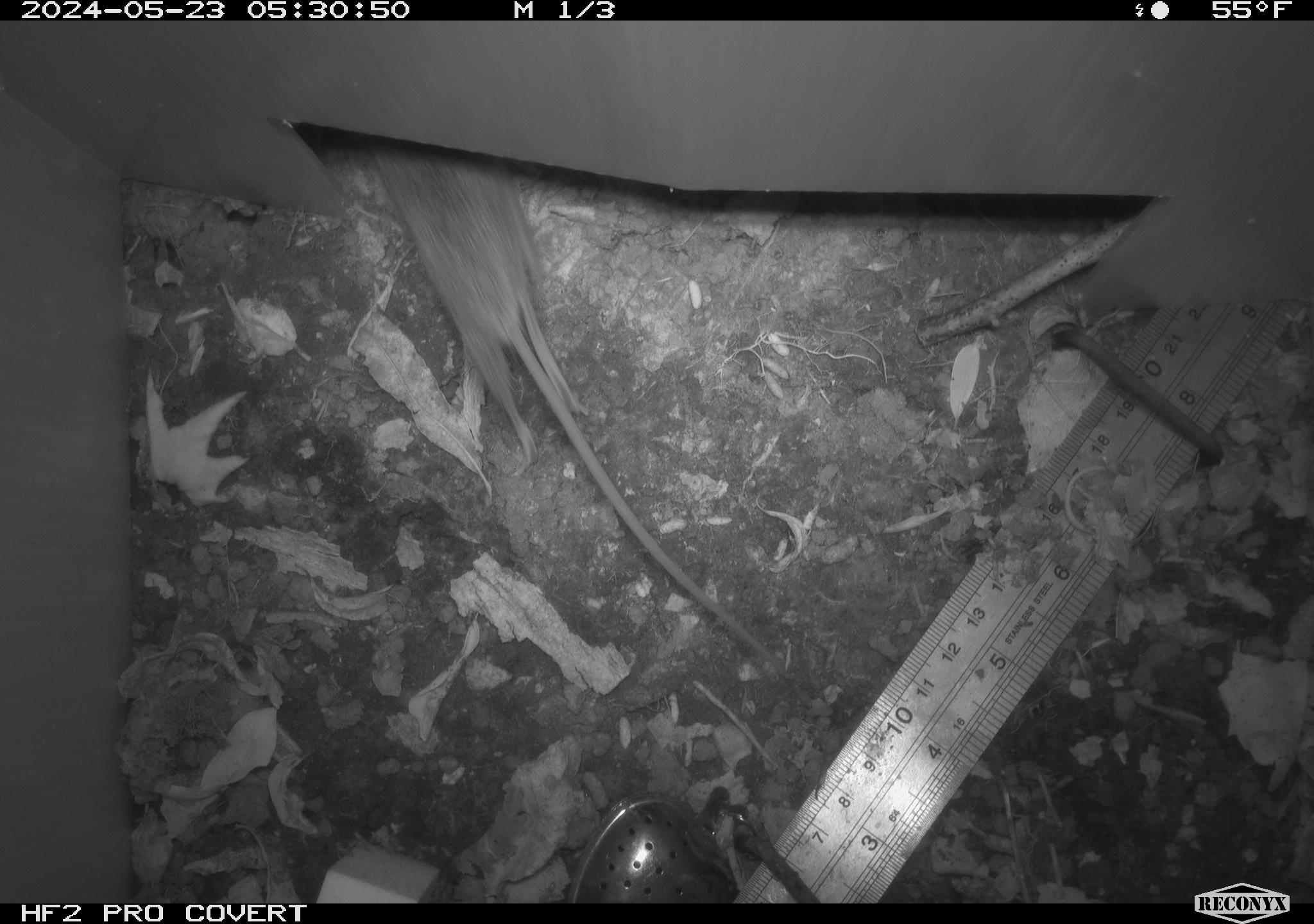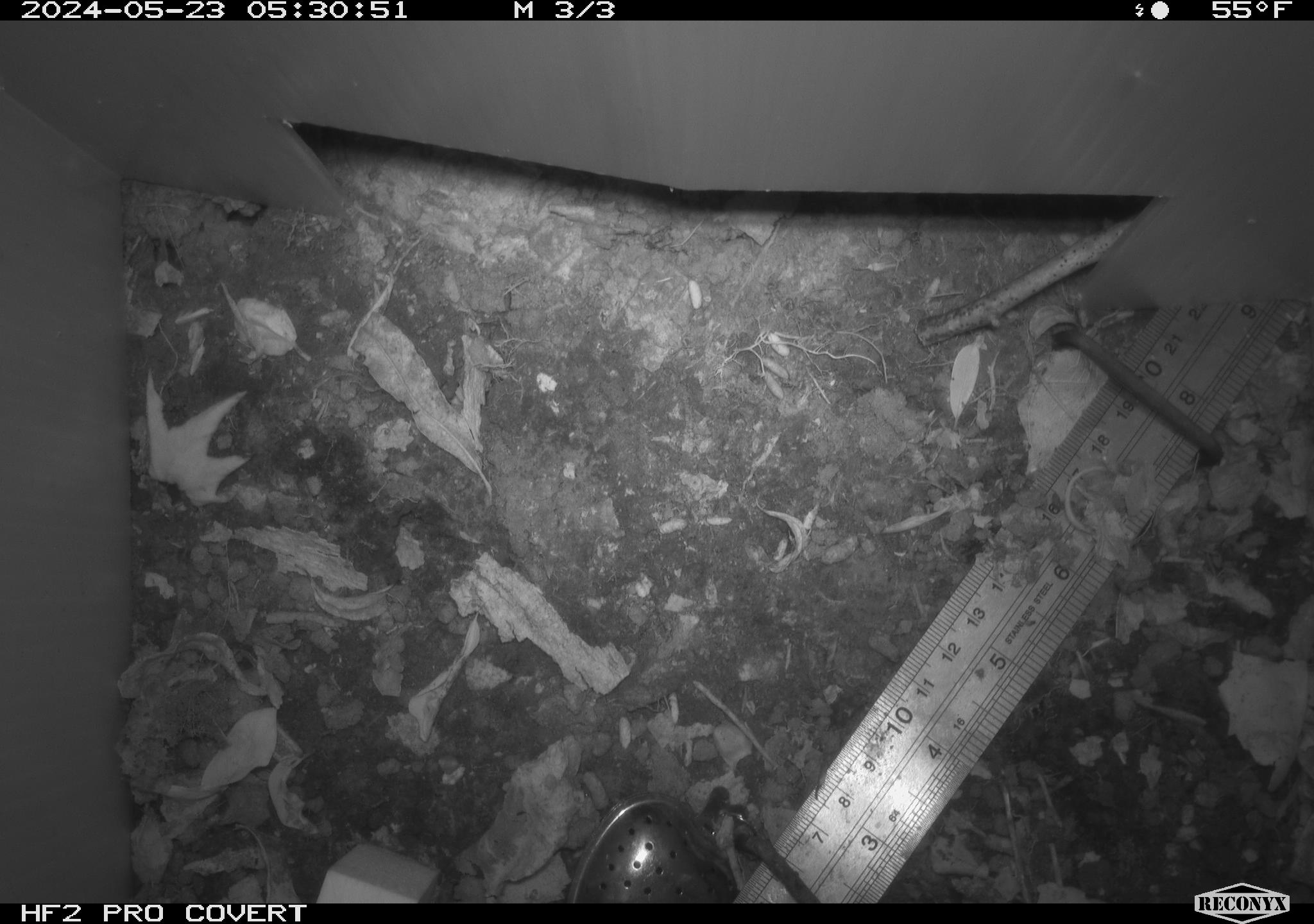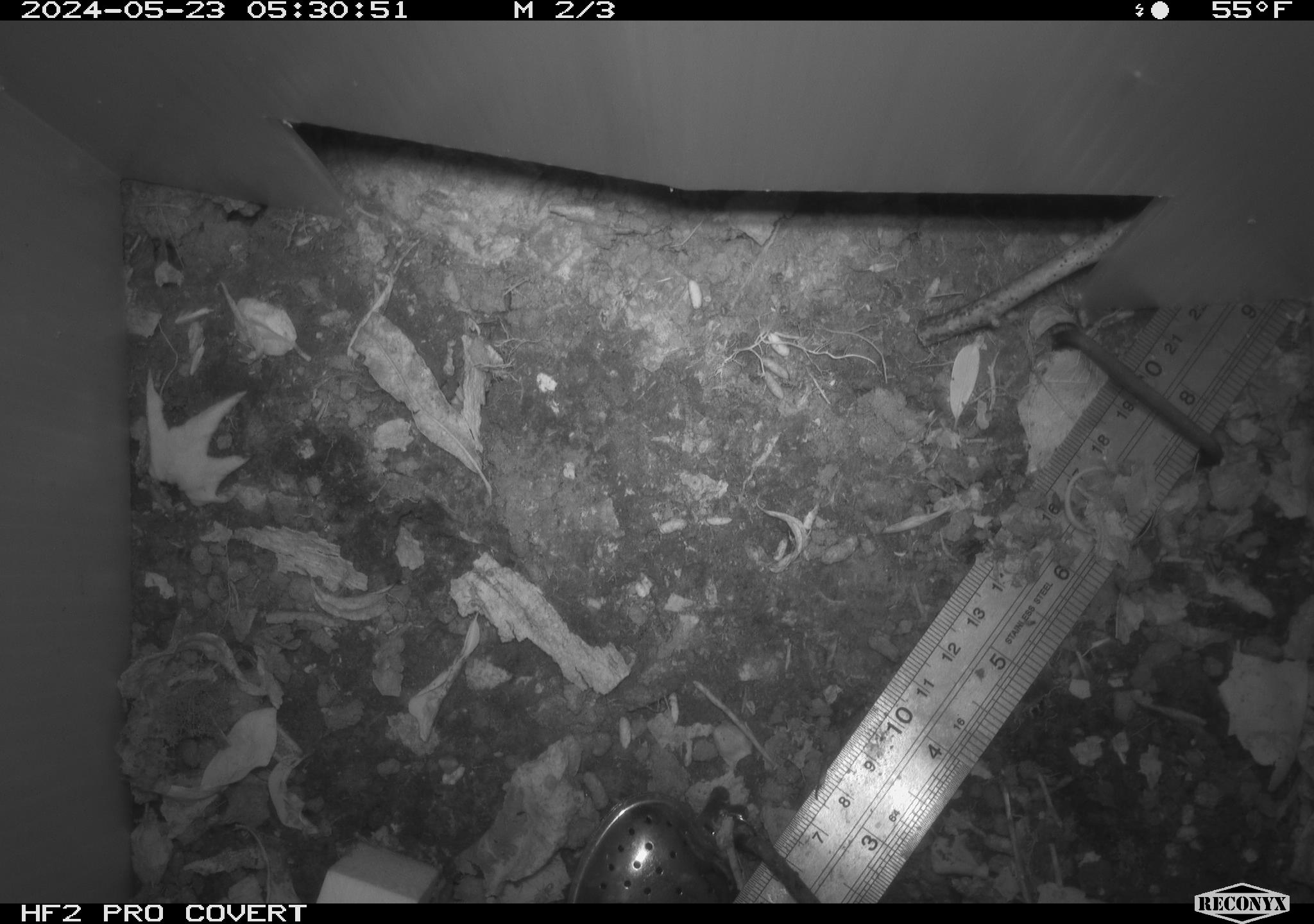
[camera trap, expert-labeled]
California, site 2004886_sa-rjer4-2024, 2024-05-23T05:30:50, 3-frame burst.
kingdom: Animalia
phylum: Chordata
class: Mammalia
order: Rodentia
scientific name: Rodentia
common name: mouse species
Mouse species (Rodentia).